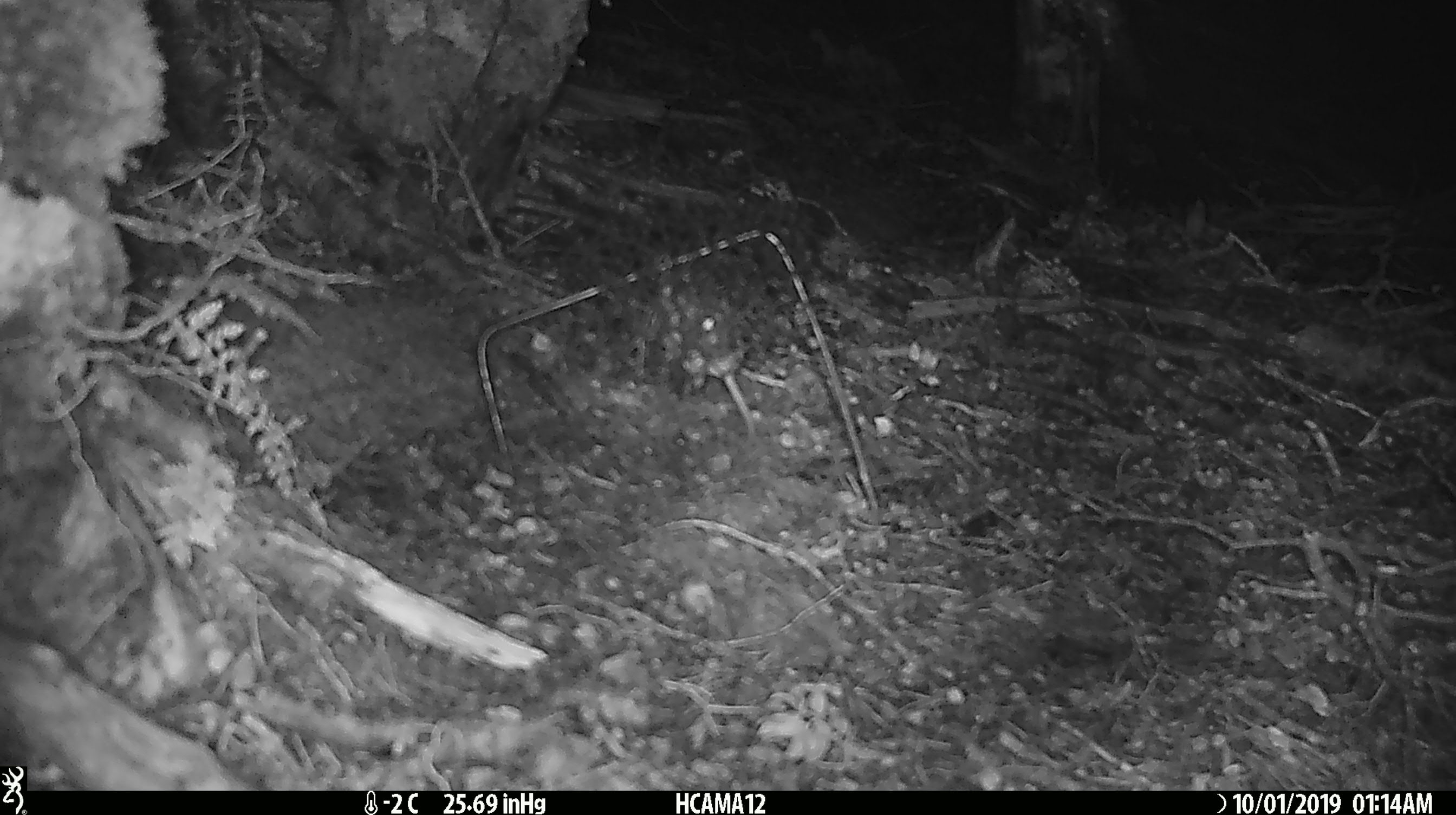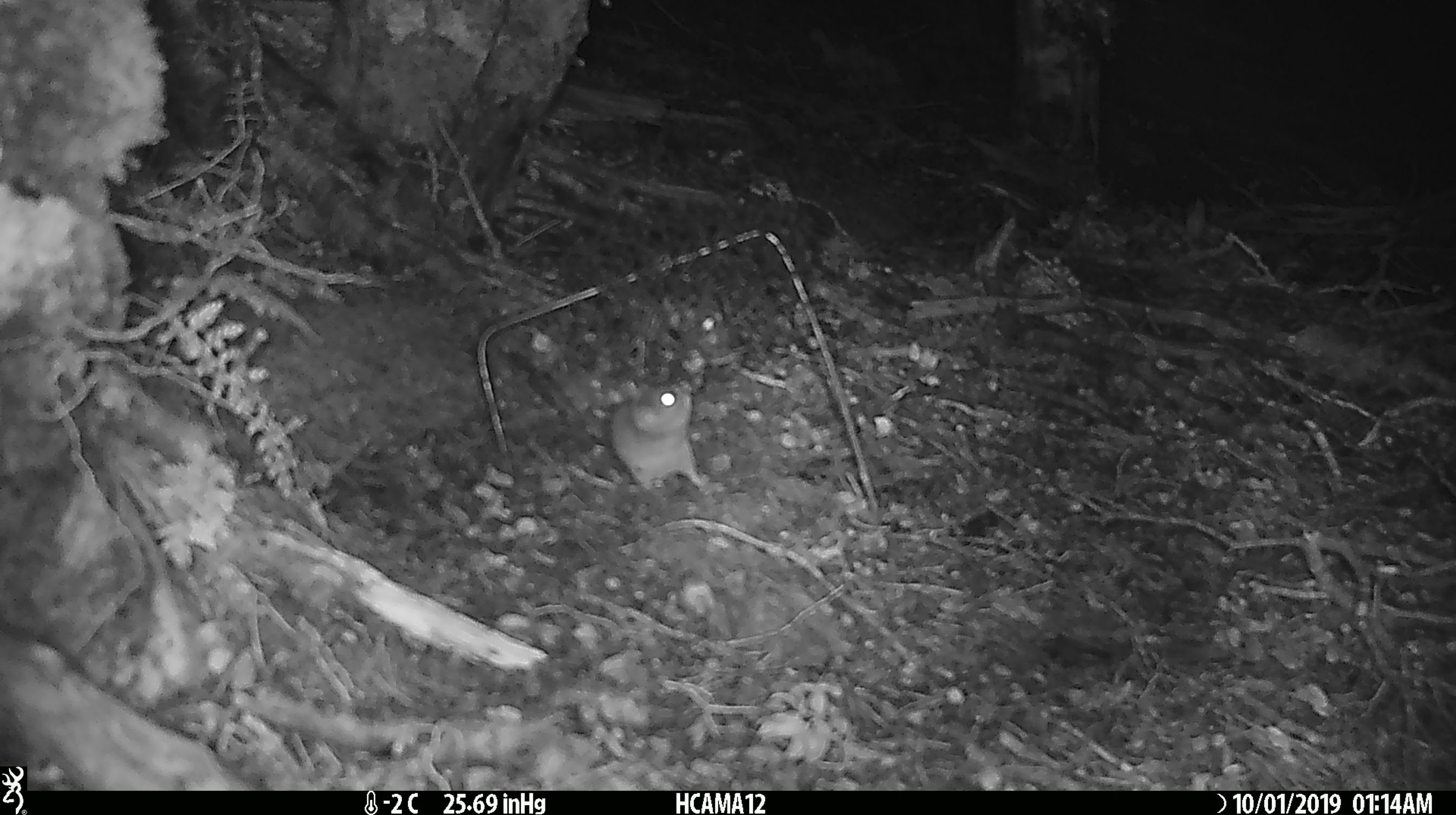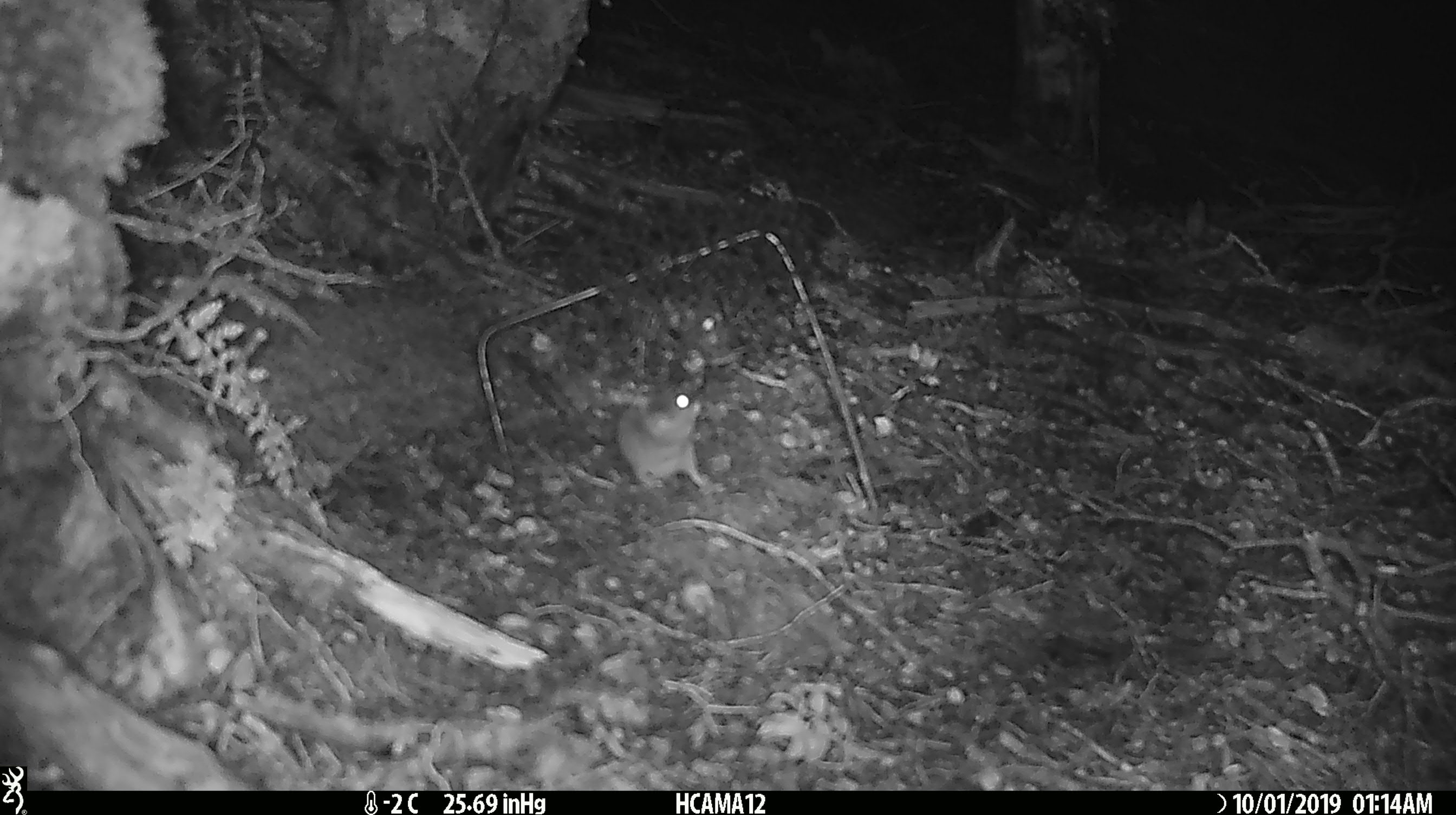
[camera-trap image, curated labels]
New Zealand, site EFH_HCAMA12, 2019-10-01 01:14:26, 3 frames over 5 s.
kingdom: Animalia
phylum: Chordata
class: Mammalia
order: Rodentia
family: Muridae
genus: Mus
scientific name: Mus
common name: mouse